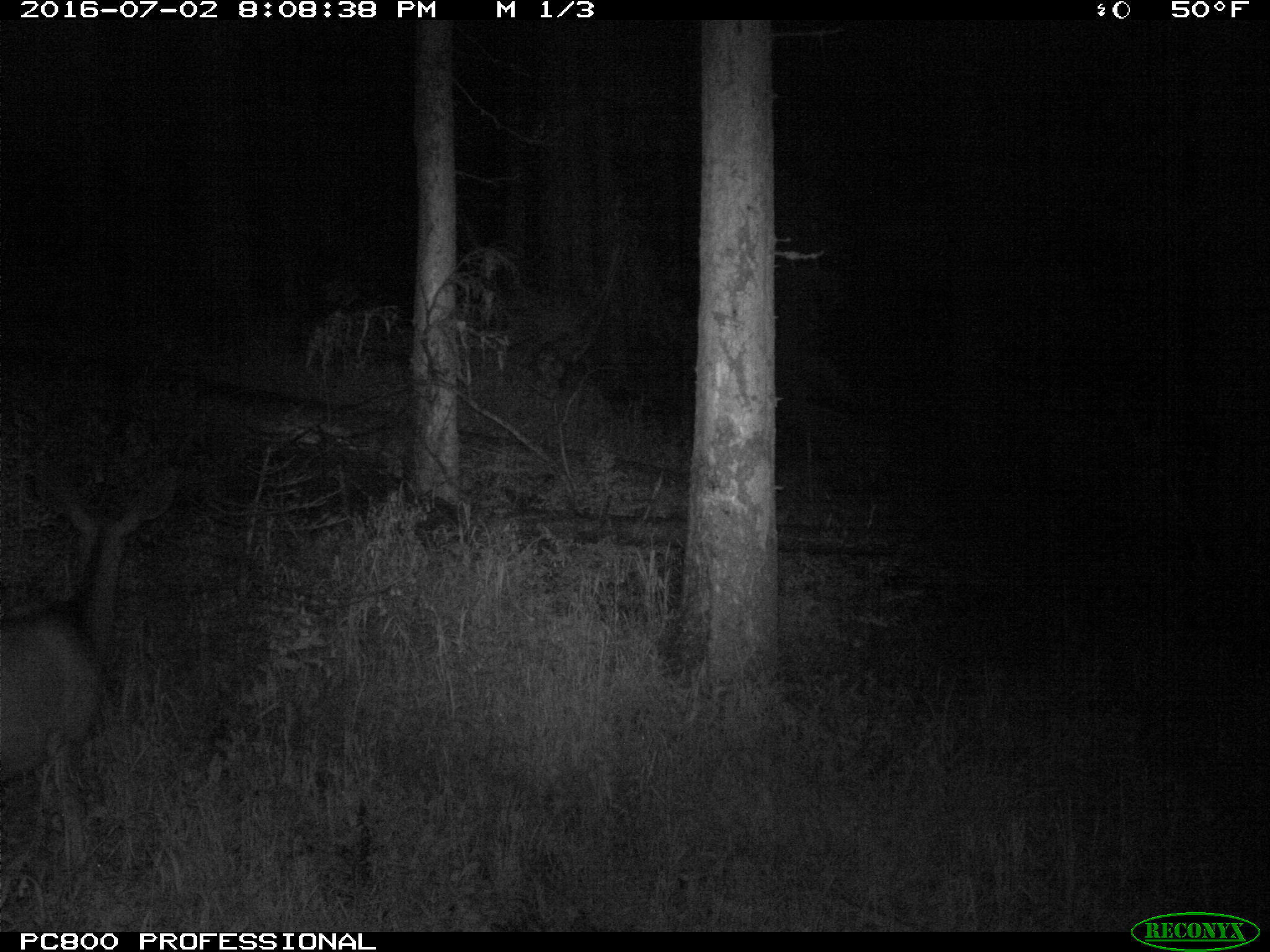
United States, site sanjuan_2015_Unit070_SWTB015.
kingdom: Animalia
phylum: Chordata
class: Mammalia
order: Artiodactyla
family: Cervidae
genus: Odocoileus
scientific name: Odocoileus hemionus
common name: mule deer